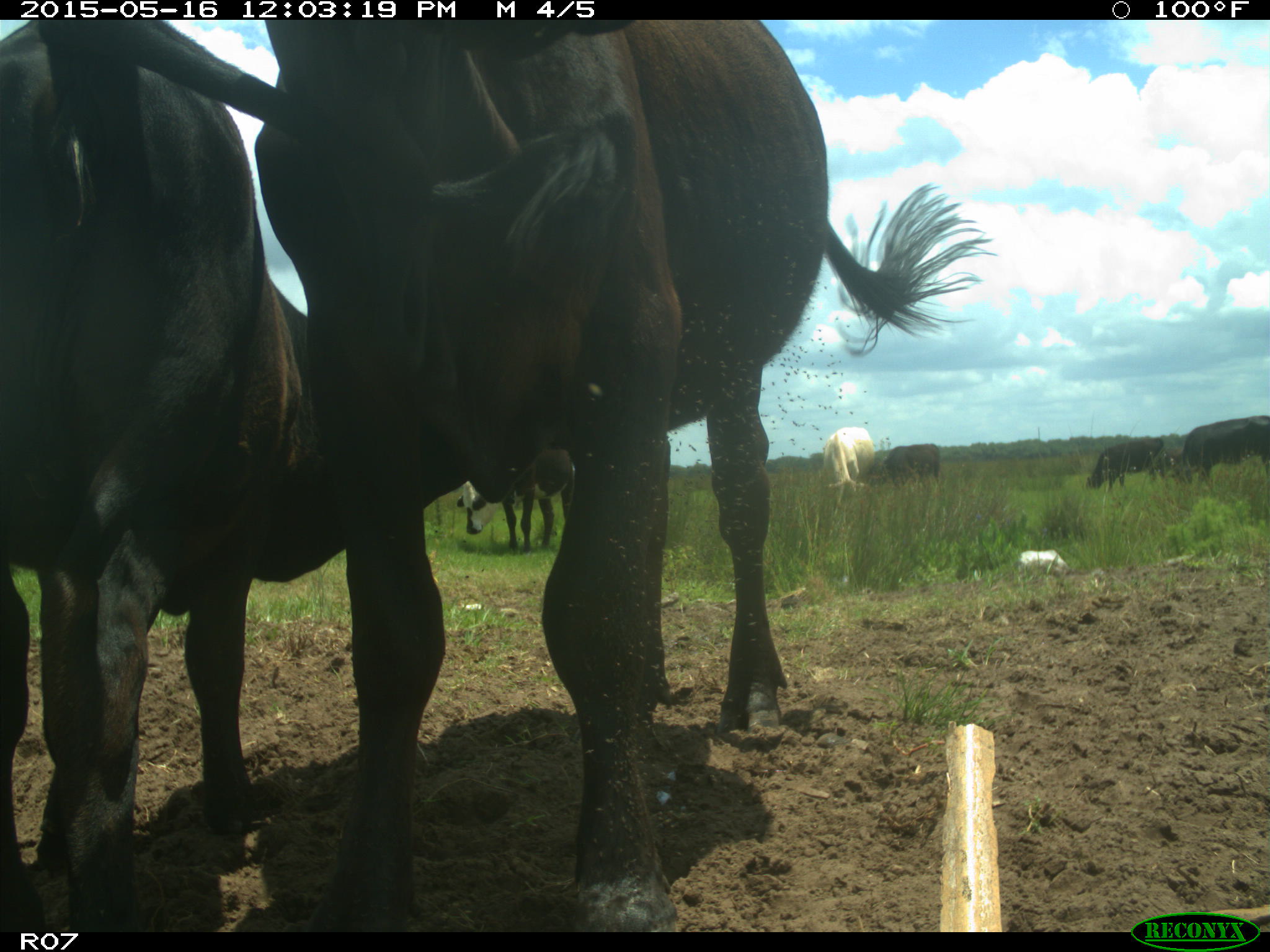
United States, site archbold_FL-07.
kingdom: Animalia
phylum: Chordata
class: Mammalia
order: Artiodactyla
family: Bovidae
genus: Bos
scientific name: Bos taurus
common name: domestic cow